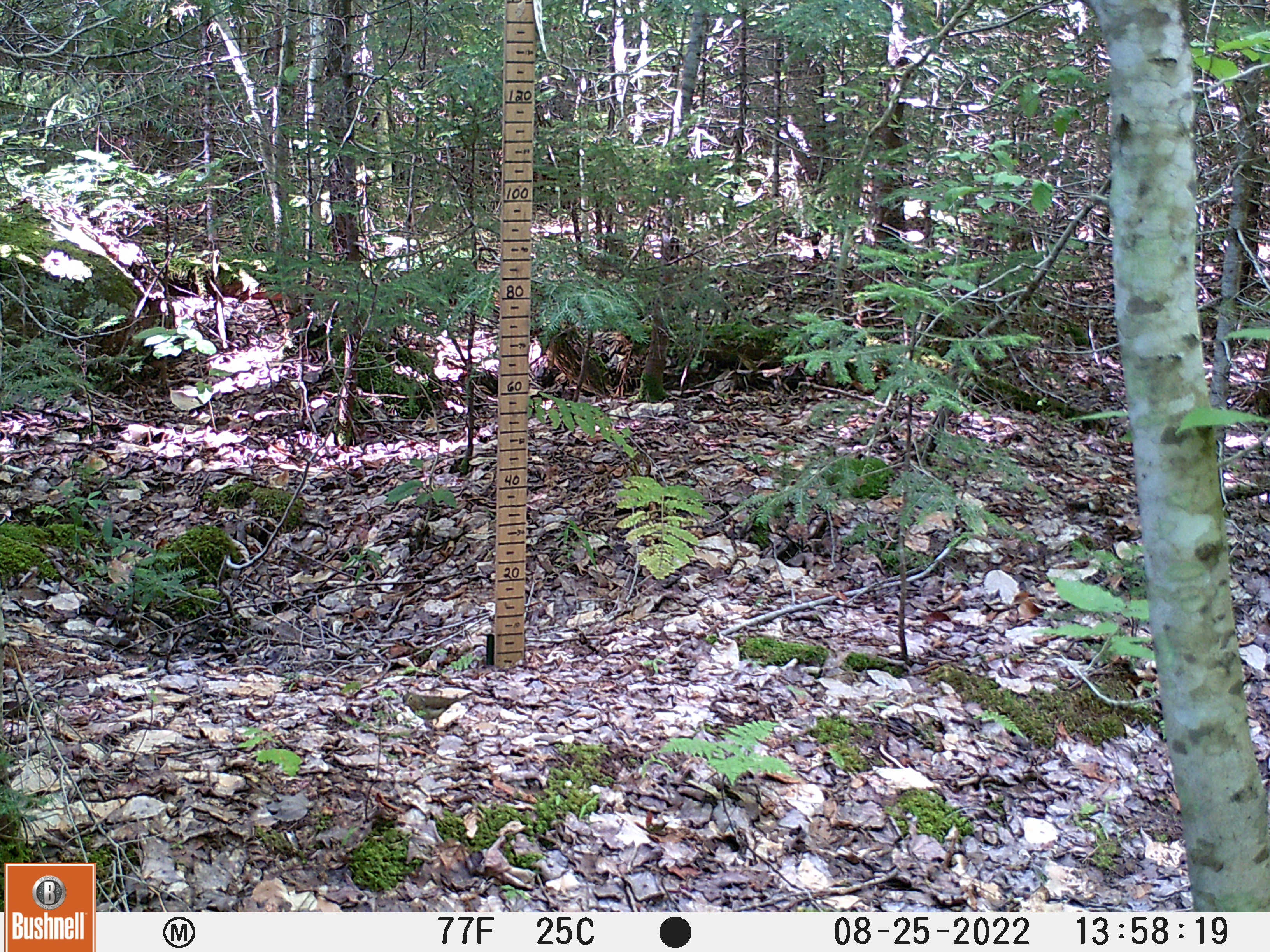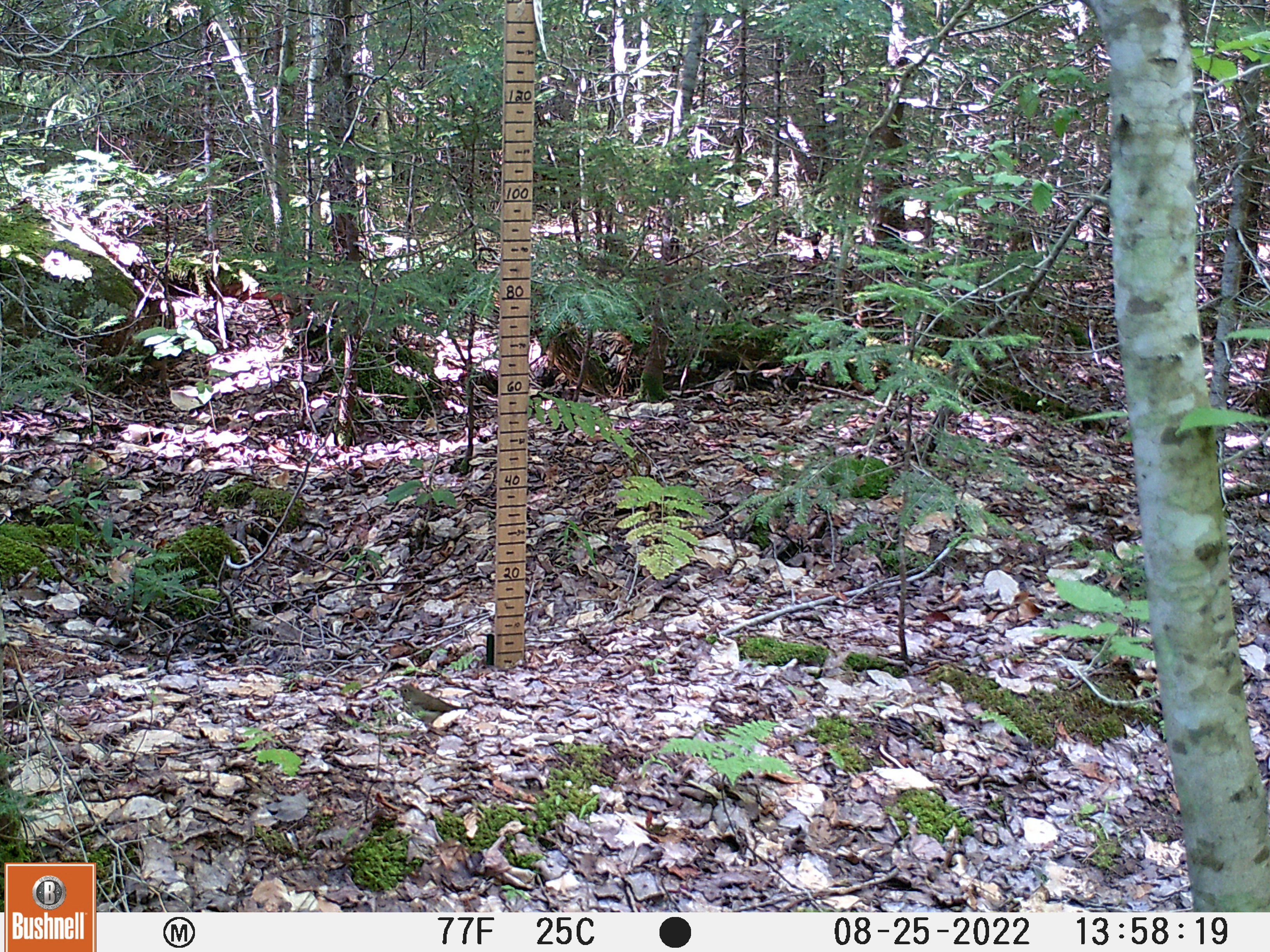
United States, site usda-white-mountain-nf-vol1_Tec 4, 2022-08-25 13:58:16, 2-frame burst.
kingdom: Animalia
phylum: Chordata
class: Aves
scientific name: Aves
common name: bird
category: bird sp.